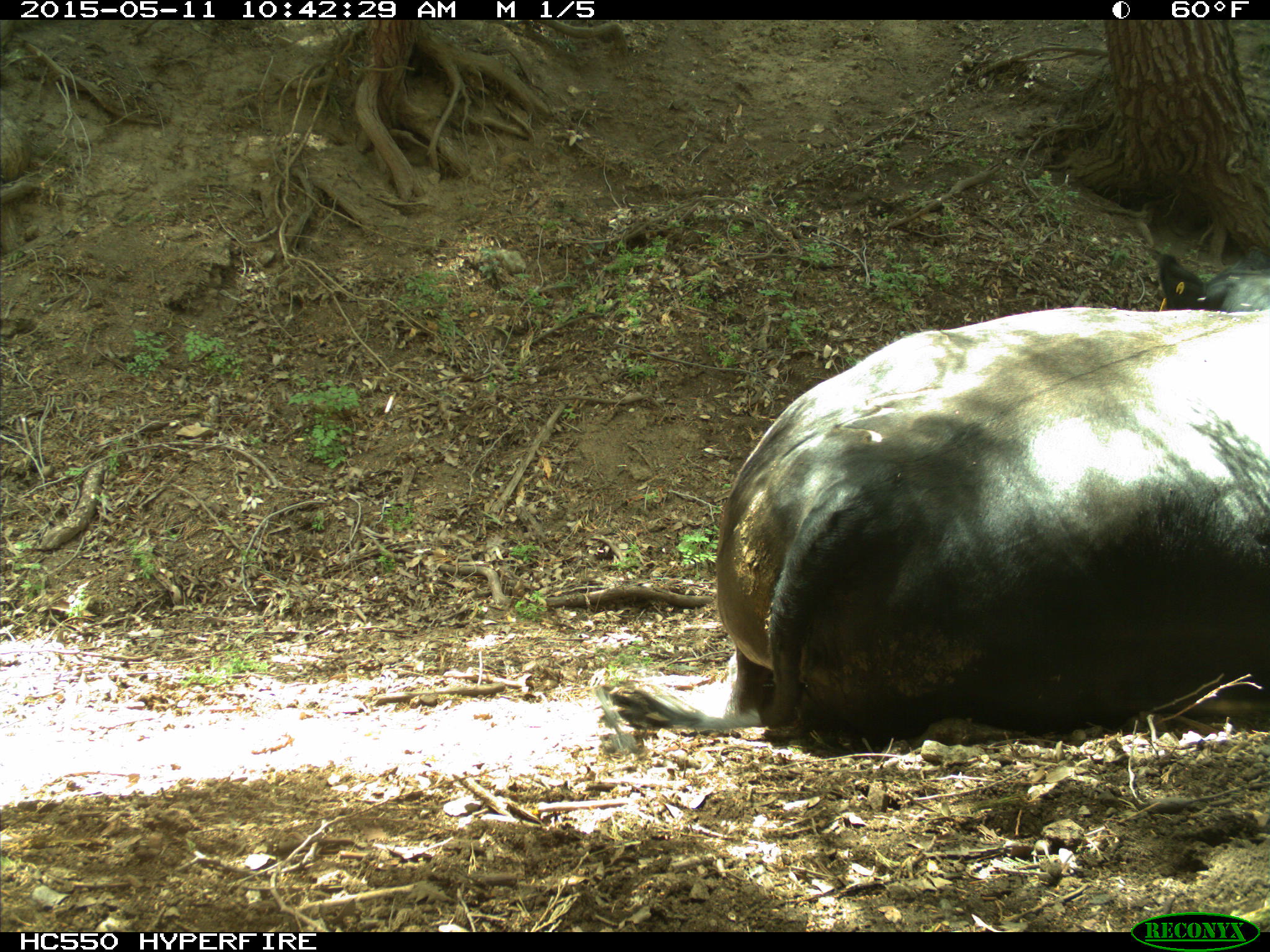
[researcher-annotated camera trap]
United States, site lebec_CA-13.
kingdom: Animalia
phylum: Chordata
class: Mammalia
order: Artiodactyla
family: Bovidae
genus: Bos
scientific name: Bos taurus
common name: domestic cow